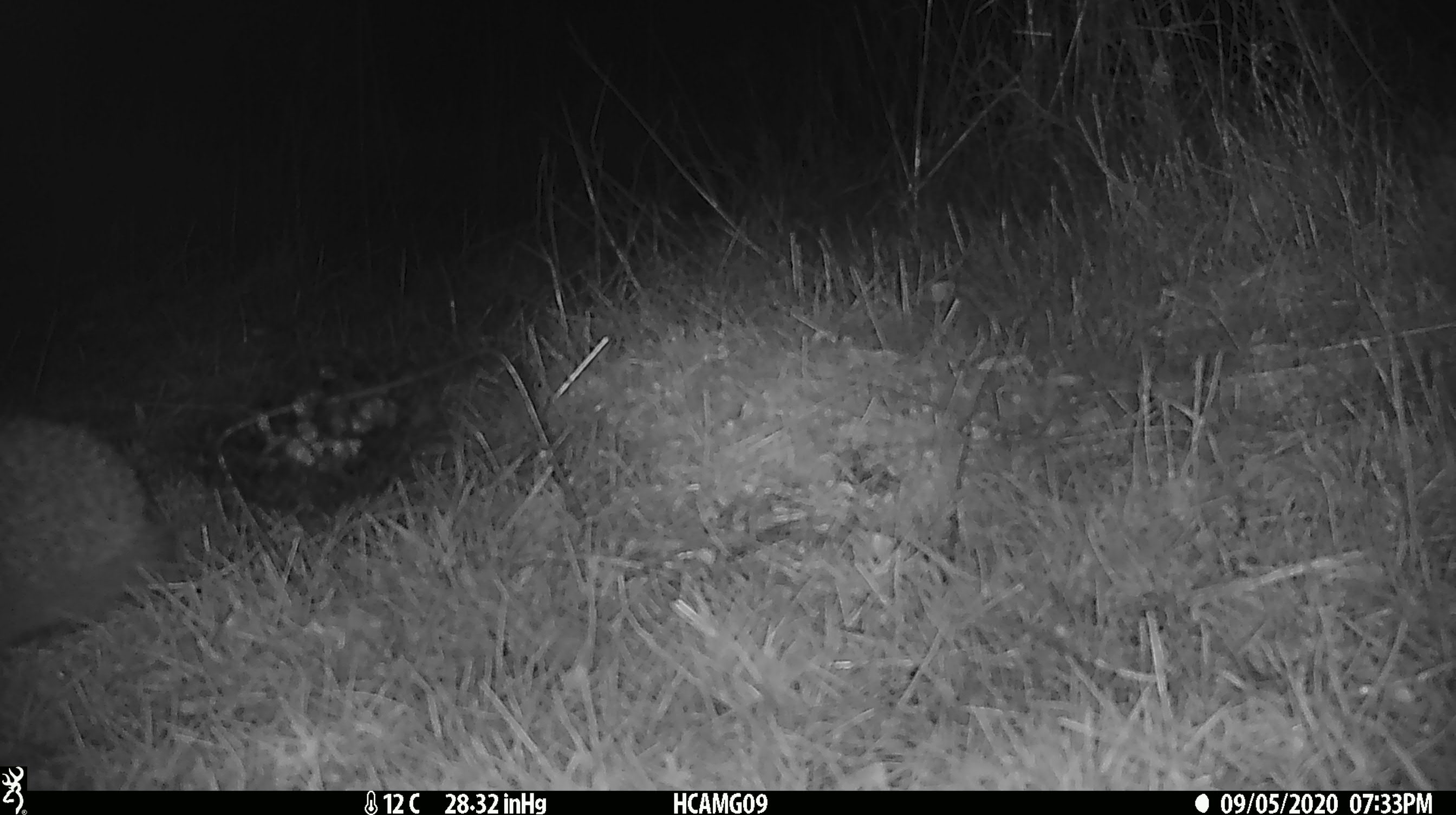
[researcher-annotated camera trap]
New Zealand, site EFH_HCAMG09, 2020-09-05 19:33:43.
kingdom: Animalia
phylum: Chordata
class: Mammalia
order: Eulipotyphla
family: Erinaceidae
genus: Erinaceus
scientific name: Erinaceus europaeus europaeus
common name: european hedgehog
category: hedgehog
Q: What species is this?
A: Hedgehog (european hedgehog) (Erinaceus europaeus europaeus).